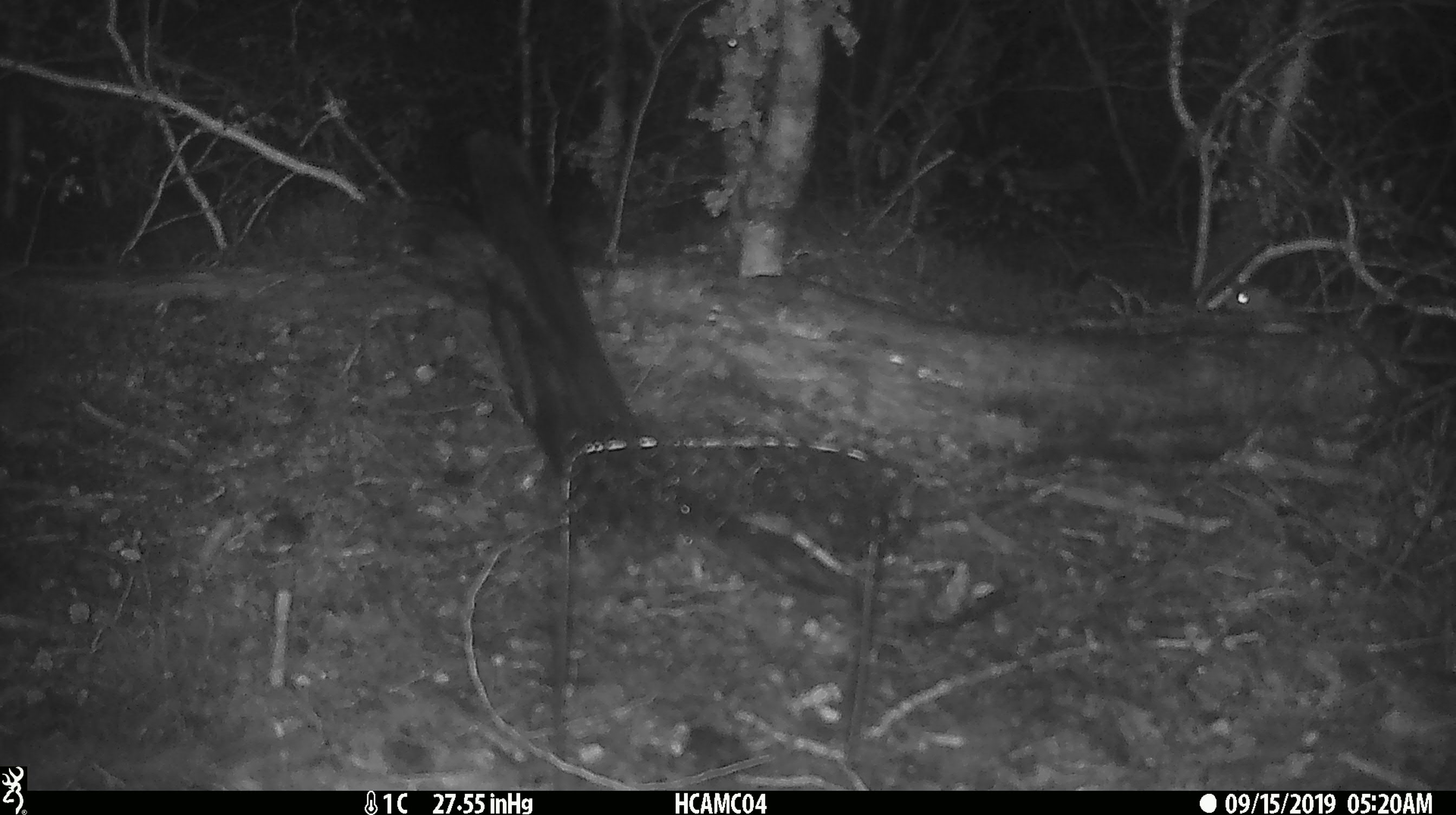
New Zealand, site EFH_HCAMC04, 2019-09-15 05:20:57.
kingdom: Animalia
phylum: Chordata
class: Mammalia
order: Rodentia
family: Muridae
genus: Mus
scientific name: Mus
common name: mouse